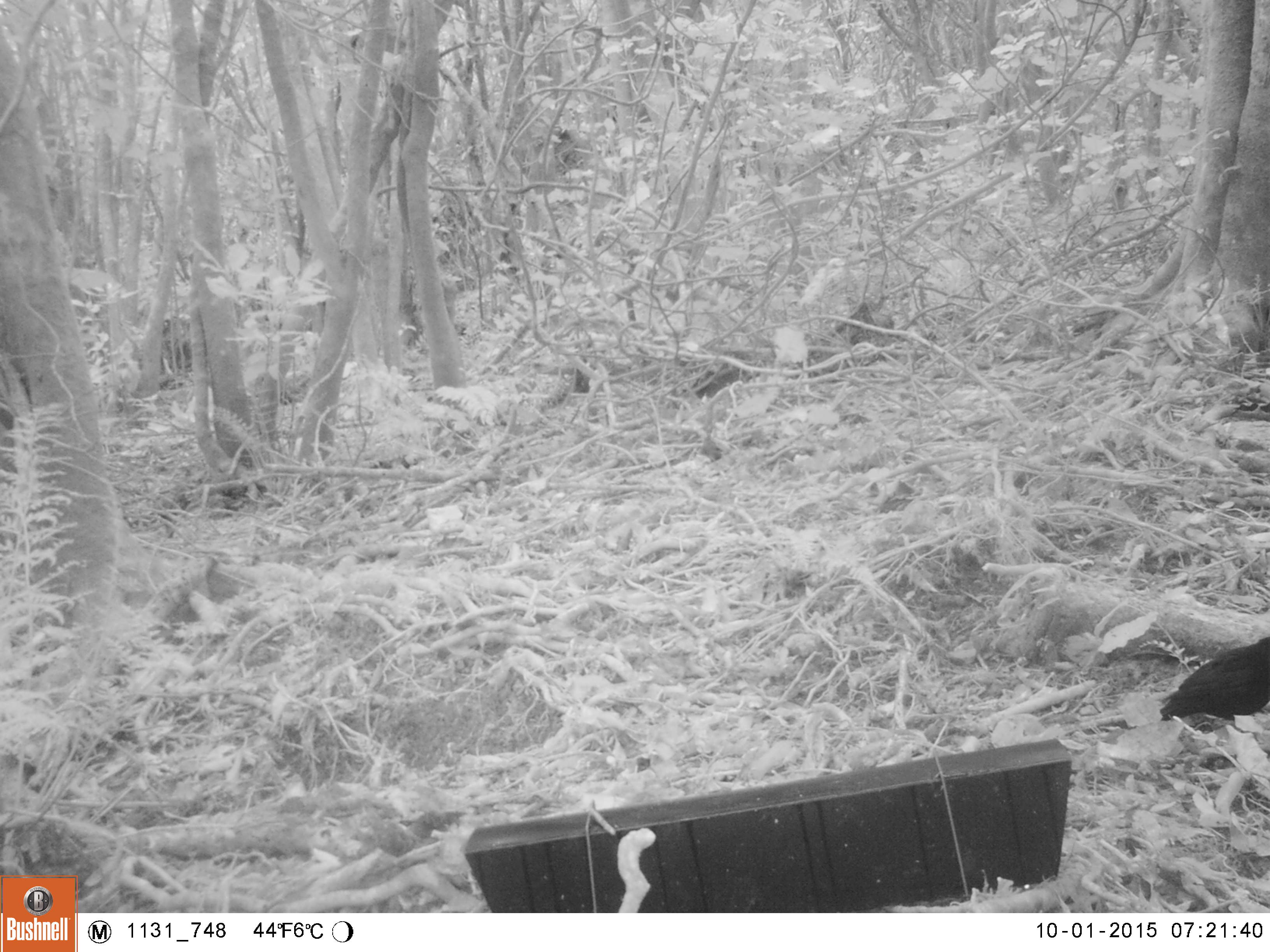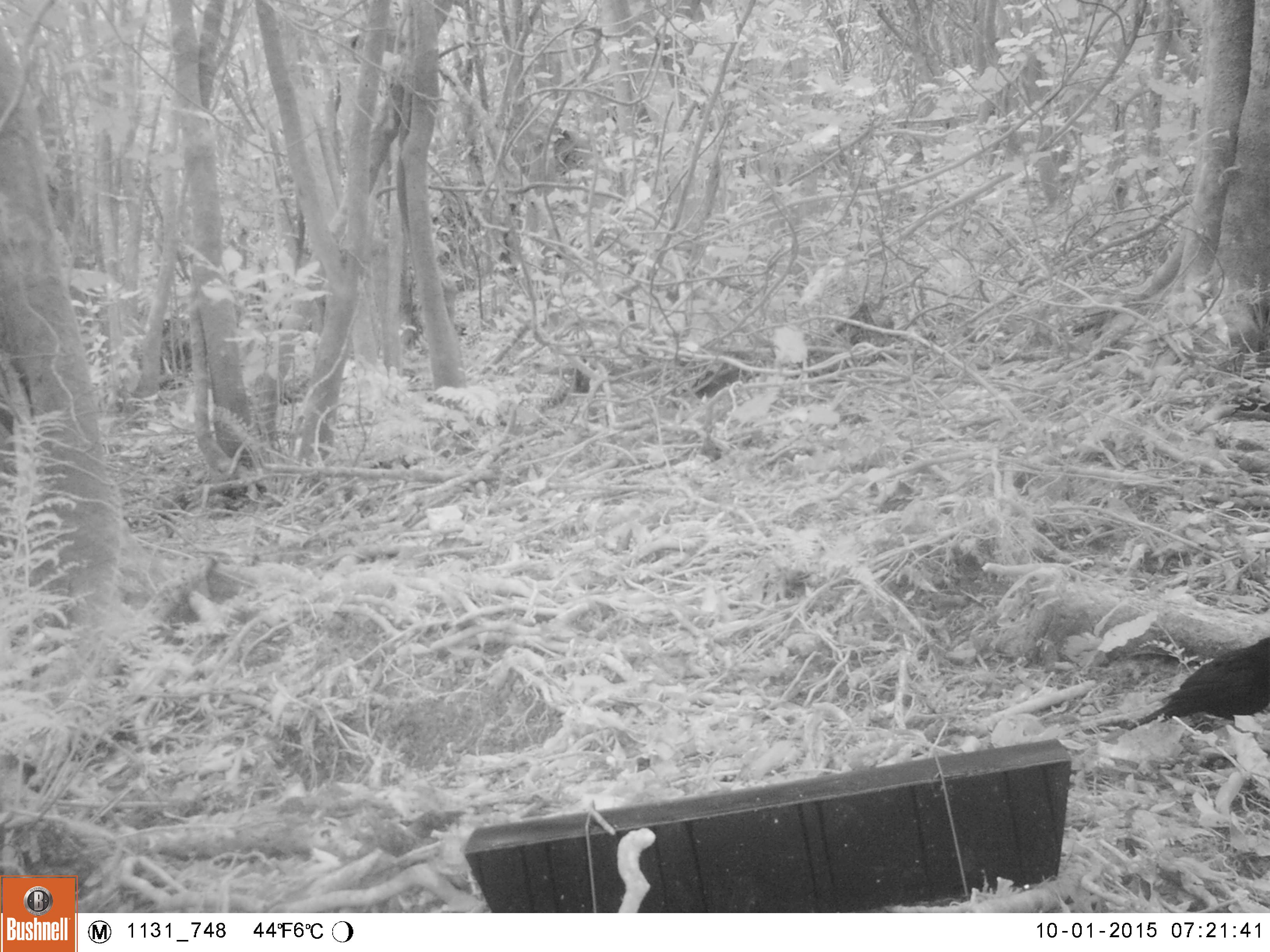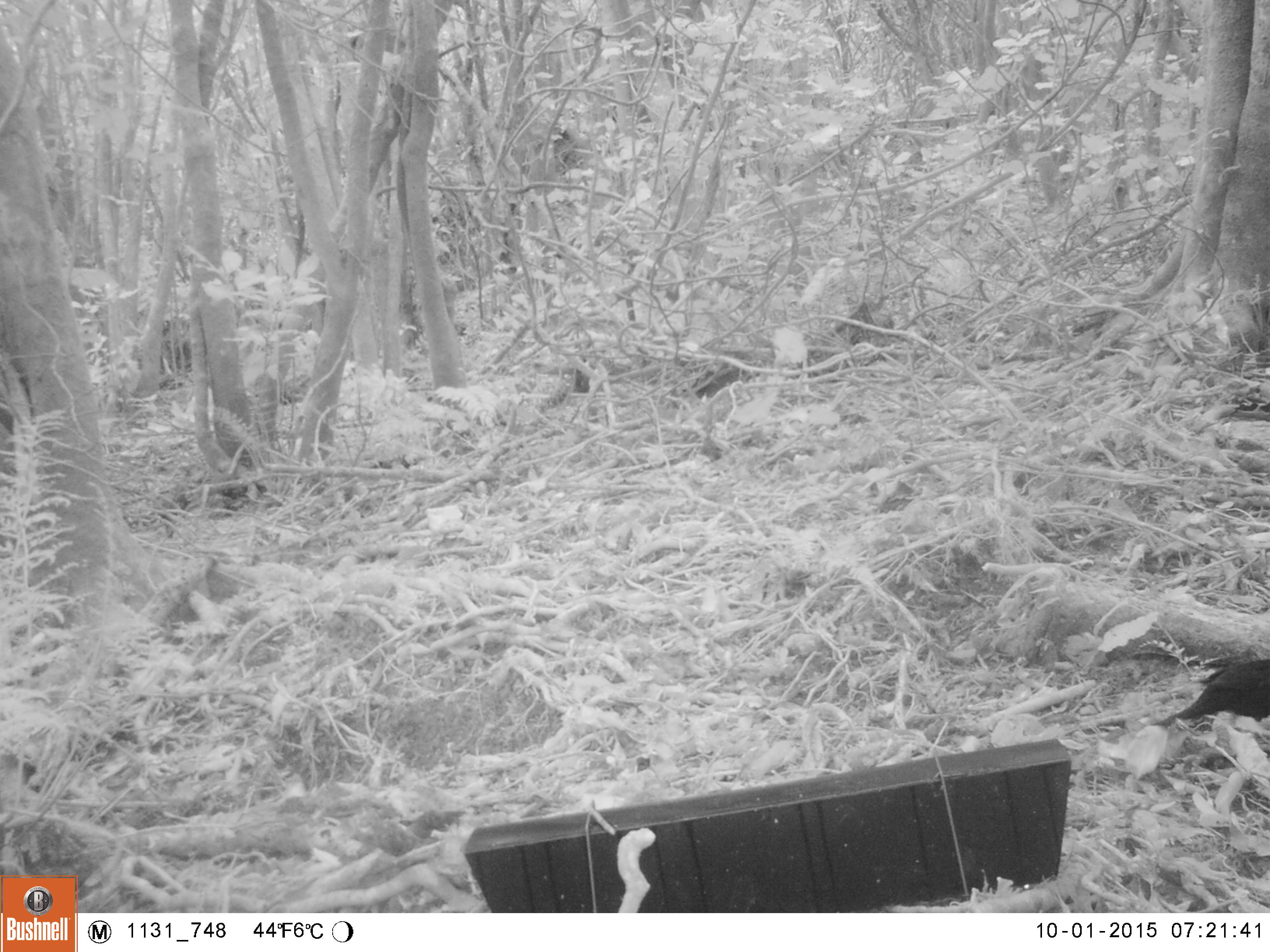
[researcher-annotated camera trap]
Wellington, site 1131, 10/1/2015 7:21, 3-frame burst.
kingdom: Animalia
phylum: Chordata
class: Aves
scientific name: Aves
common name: bird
Bird (Aves).